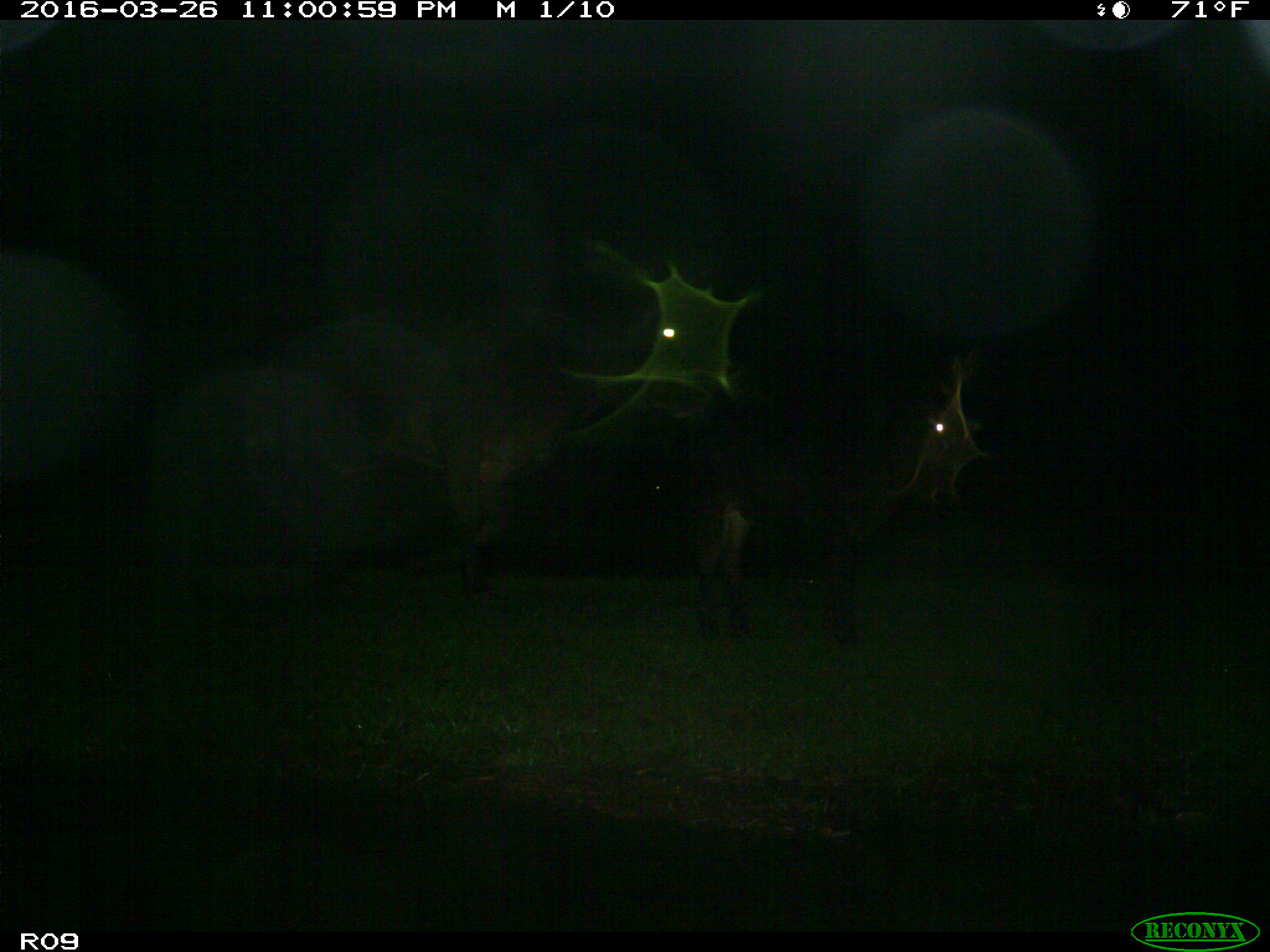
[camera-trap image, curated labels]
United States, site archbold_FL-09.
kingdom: Animalia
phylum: Chordata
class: Mammalia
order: Artiodactyla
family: Bovidae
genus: Bos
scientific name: Bos taurus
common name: domestic cow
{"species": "Bos taurus (domestic cow)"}